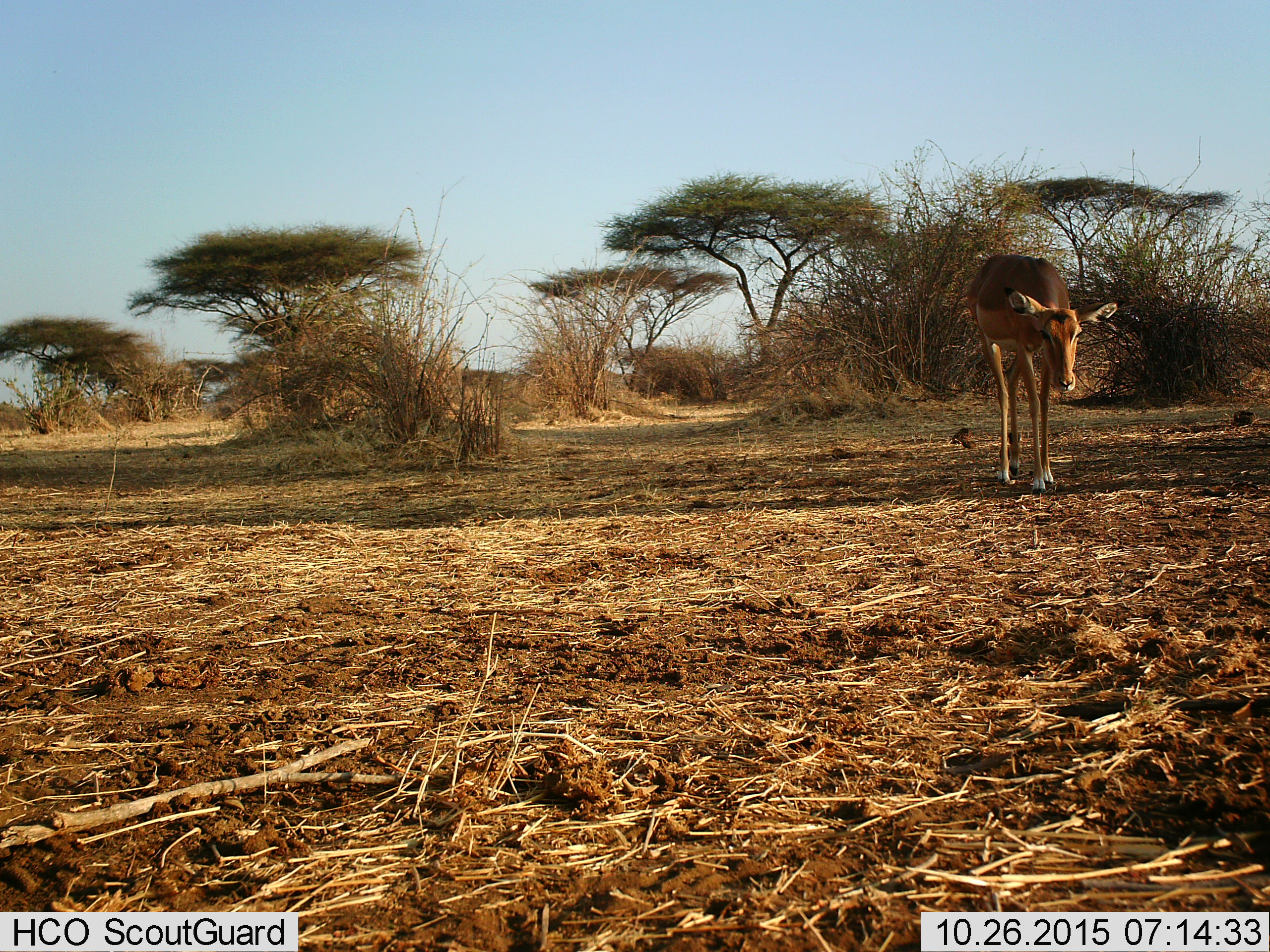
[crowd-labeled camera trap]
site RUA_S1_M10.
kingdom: Animalia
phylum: Chordata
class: Mammalia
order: Artiodactyla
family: Bovidae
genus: Aepyceros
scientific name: Aepyceros melampus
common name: impala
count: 1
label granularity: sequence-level